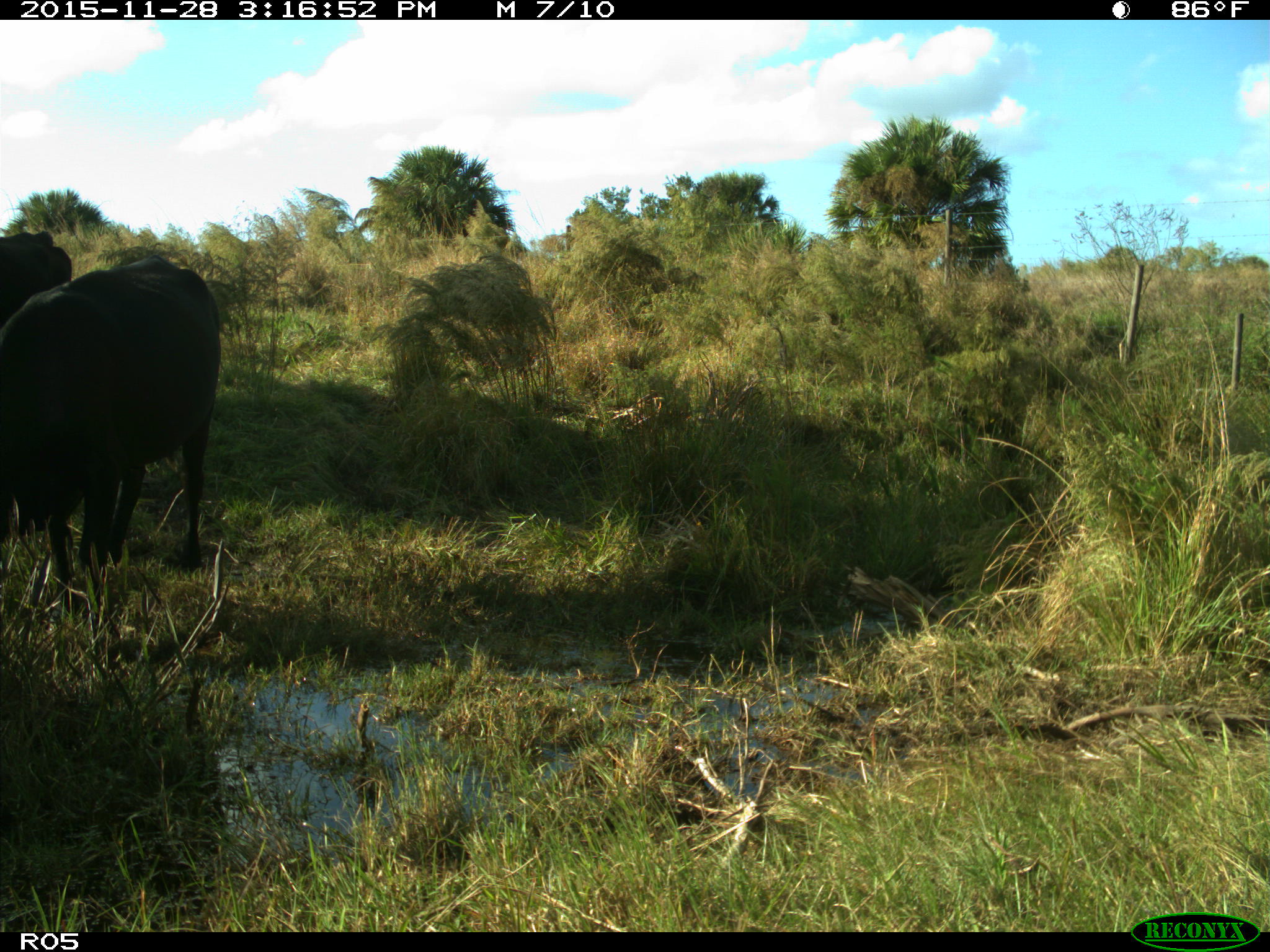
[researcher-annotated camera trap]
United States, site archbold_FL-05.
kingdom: Animalia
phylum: Chordata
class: Mammalia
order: Artiodactyla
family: Bovidae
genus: Bos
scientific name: Bos taurus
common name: domestic cow